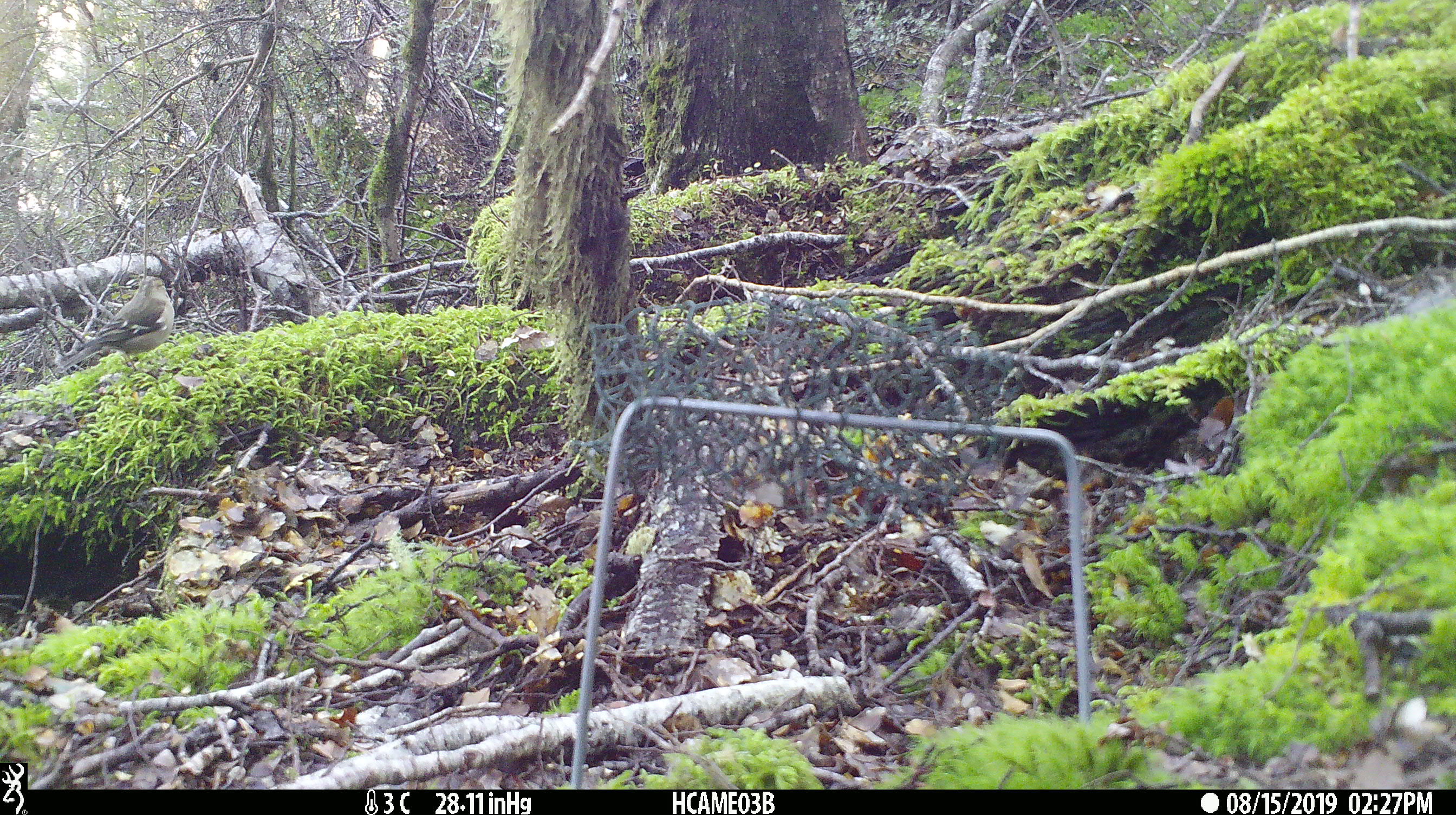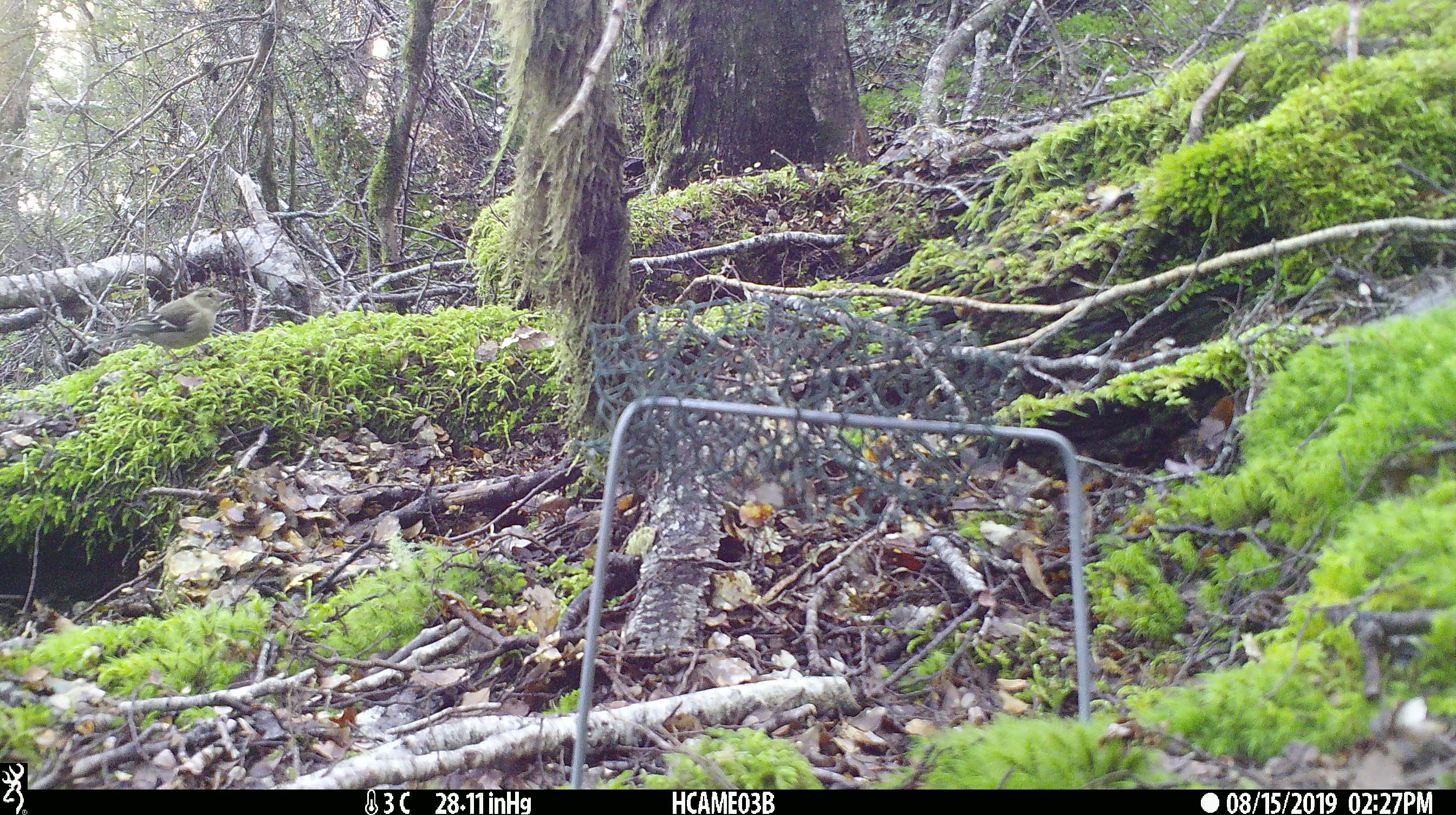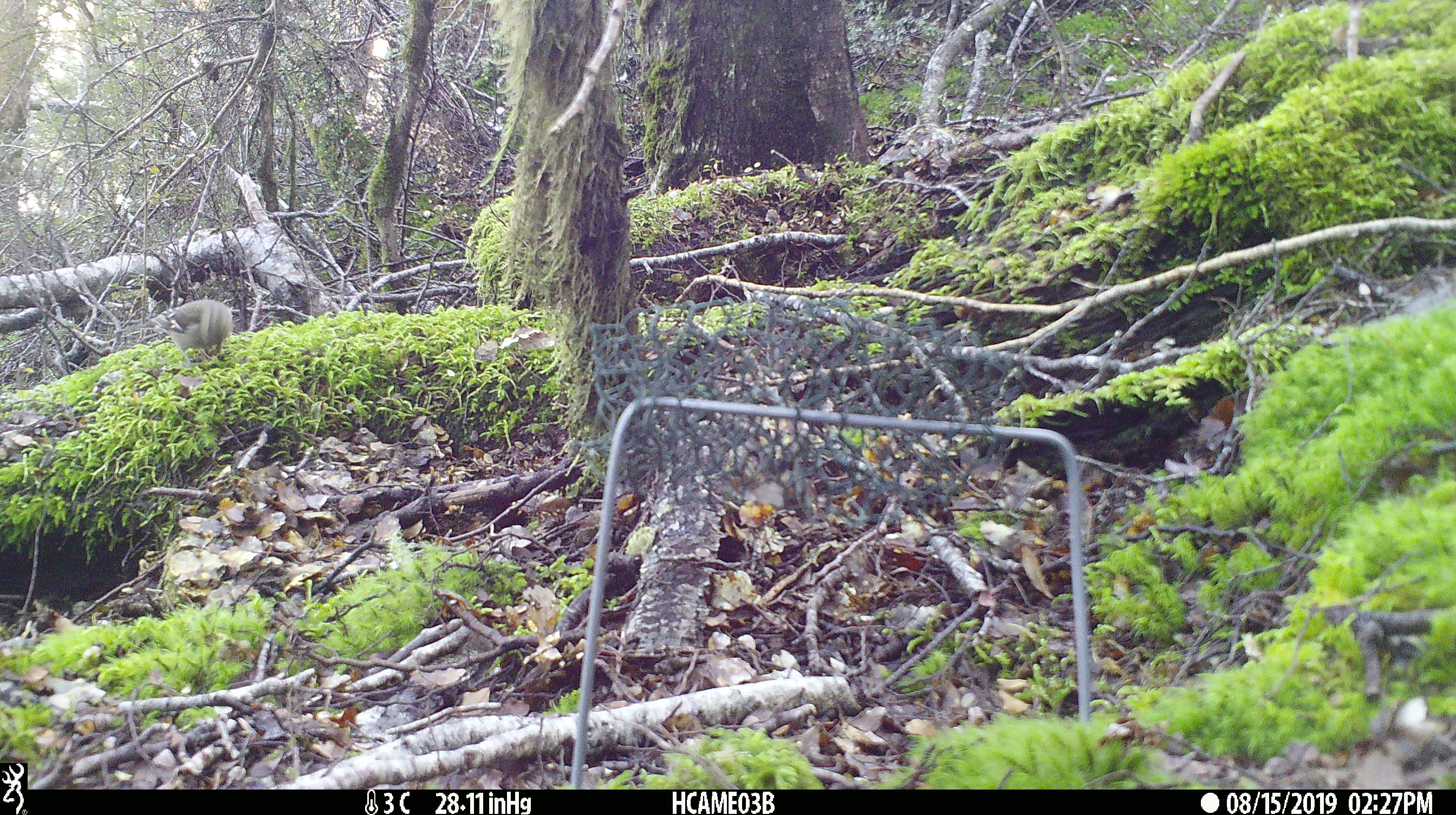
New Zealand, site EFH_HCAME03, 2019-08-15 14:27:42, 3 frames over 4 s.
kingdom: Animalia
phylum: Chordata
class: Aves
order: Passeriformes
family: Fringillidae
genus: Fringilla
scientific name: Fringilla coelebs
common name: common chaffinch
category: chaffinch